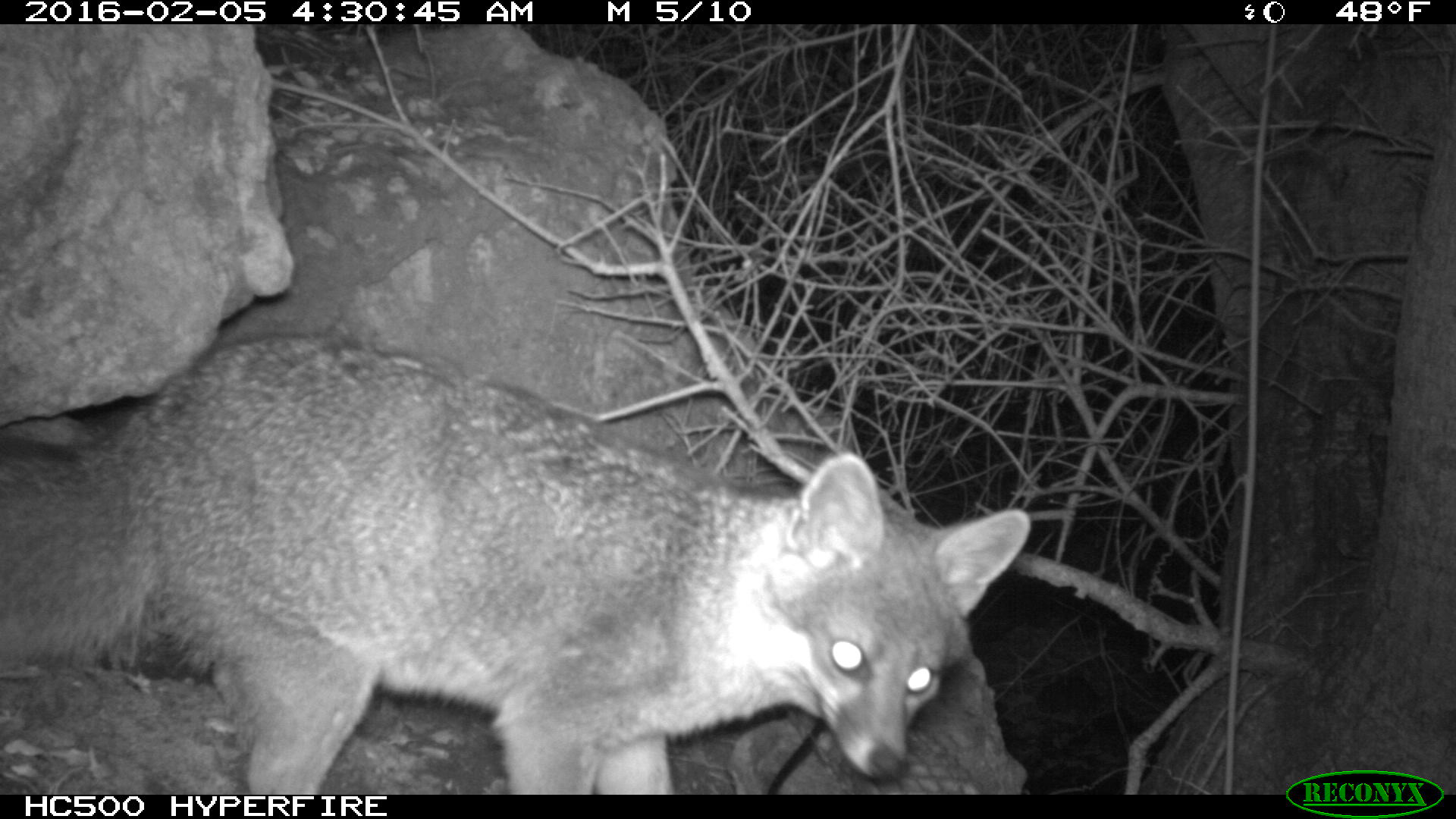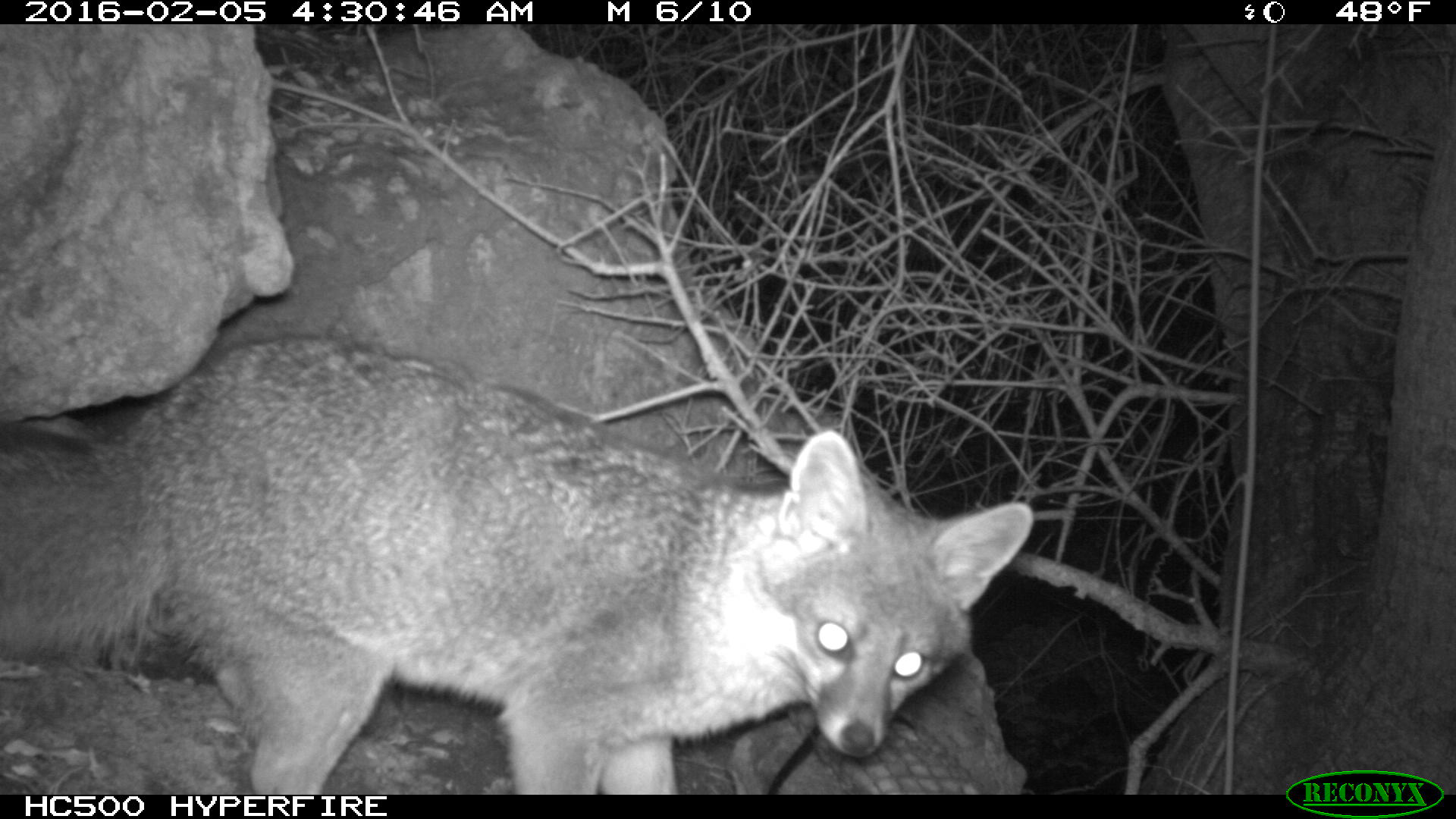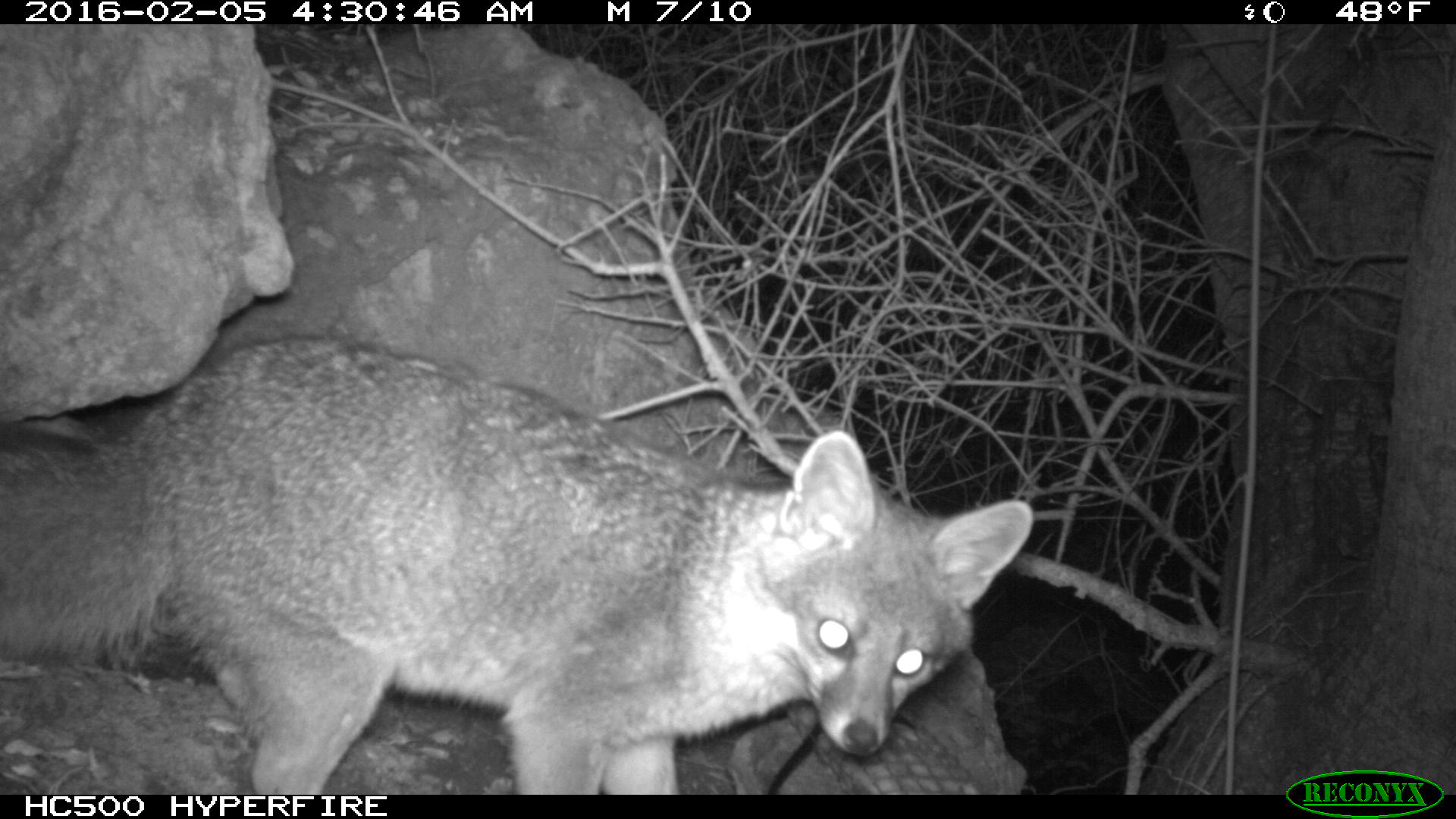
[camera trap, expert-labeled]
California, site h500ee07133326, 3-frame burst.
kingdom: Animalia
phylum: Chordata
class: Mammalia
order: Carnivora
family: Canidae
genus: Urocyon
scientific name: Urocyon littoralis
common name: island fox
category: fox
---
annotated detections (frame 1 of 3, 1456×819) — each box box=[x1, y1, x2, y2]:
fox: box=[0, 330, 1036, 795]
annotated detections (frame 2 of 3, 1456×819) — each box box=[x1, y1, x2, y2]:
fox: box=[0, 337, 1034, 795]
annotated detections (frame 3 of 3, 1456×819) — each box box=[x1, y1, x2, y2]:
fox: box=[0, 335, 1032, 794]